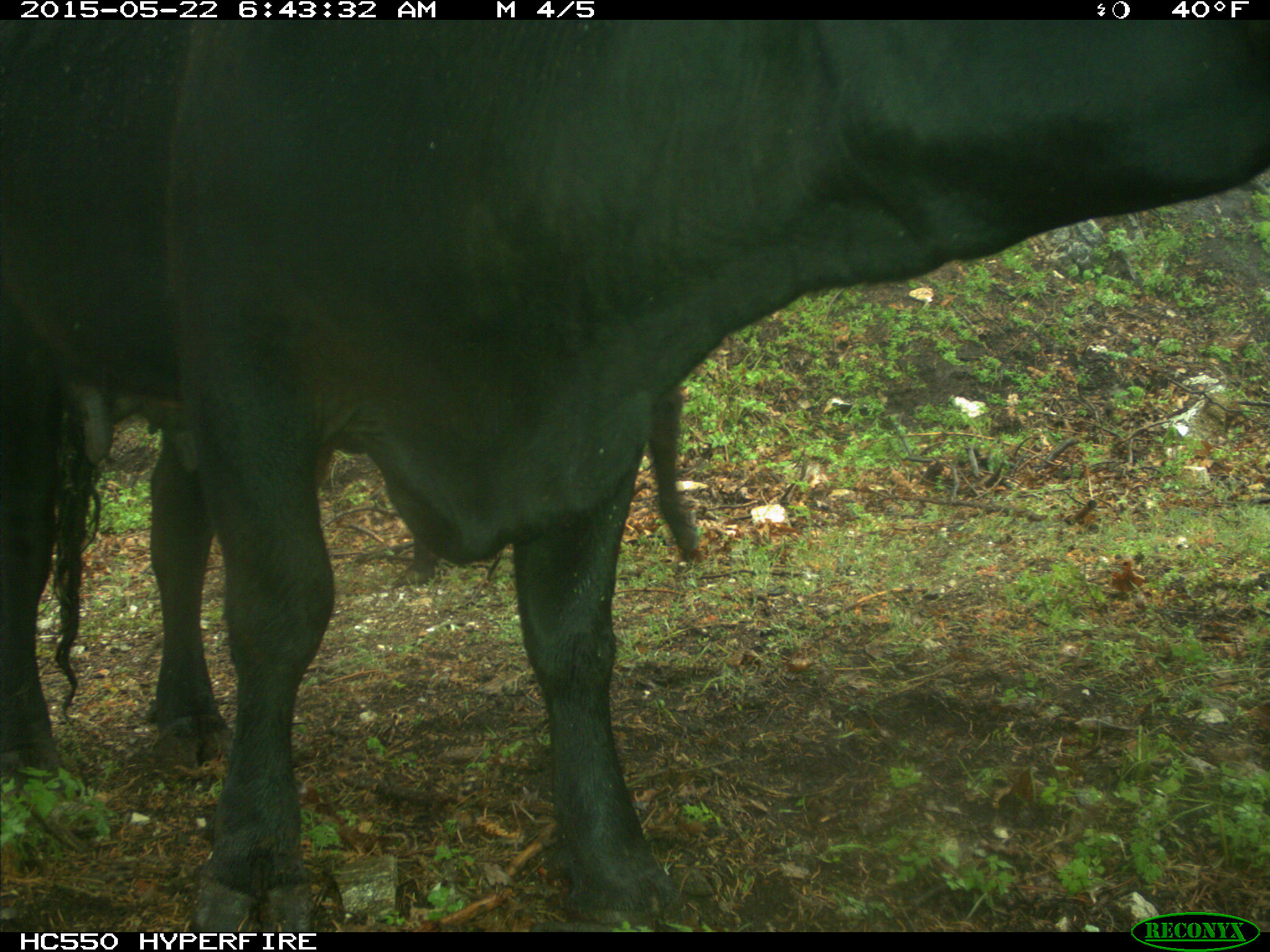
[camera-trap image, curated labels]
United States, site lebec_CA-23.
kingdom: Animalia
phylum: Chordata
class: Mammalia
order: Artiodactyla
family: Bovidae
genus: Bos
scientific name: Bos taurus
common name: domestic cow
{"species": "Bos taurus (domestic cow)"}